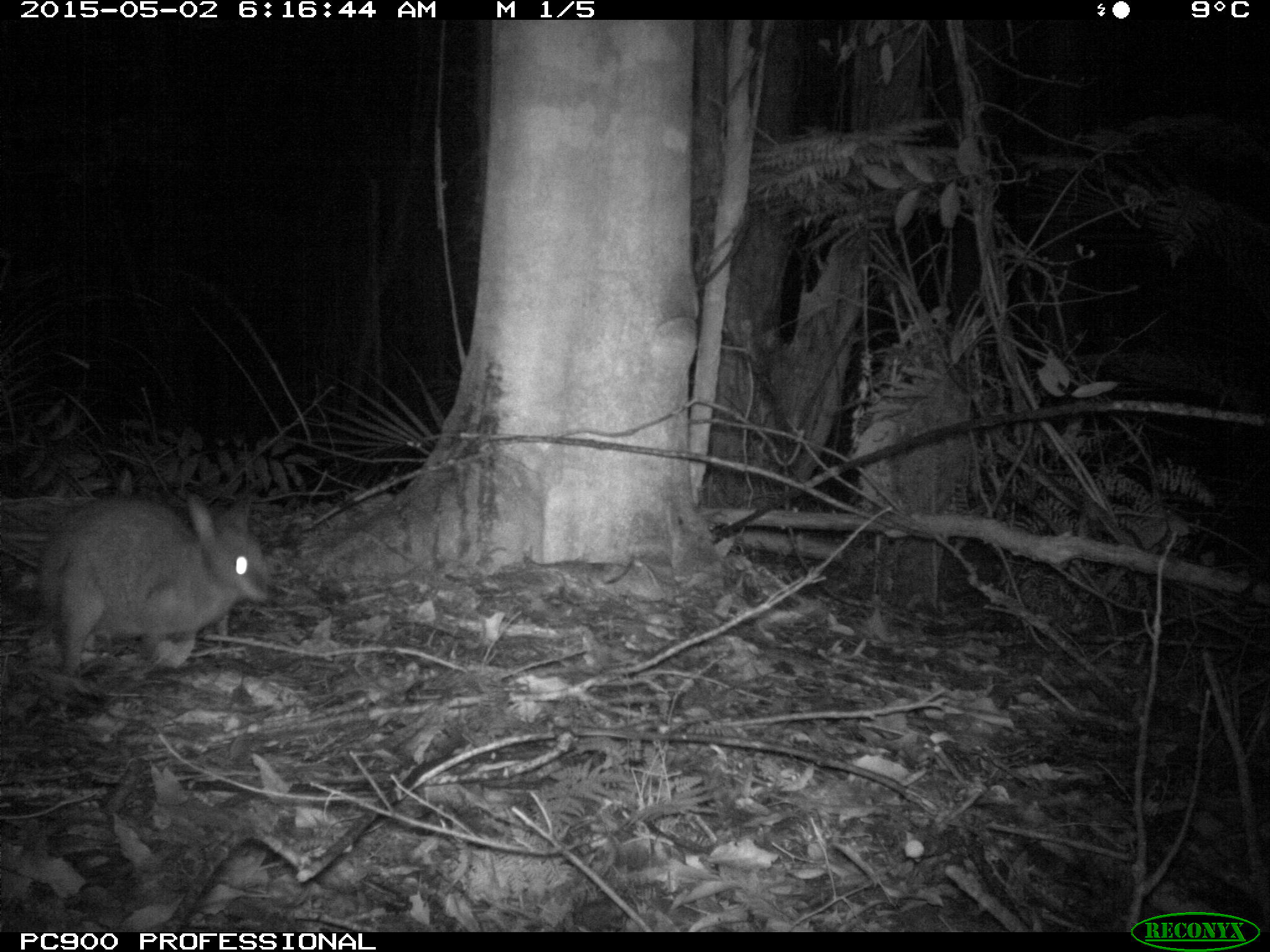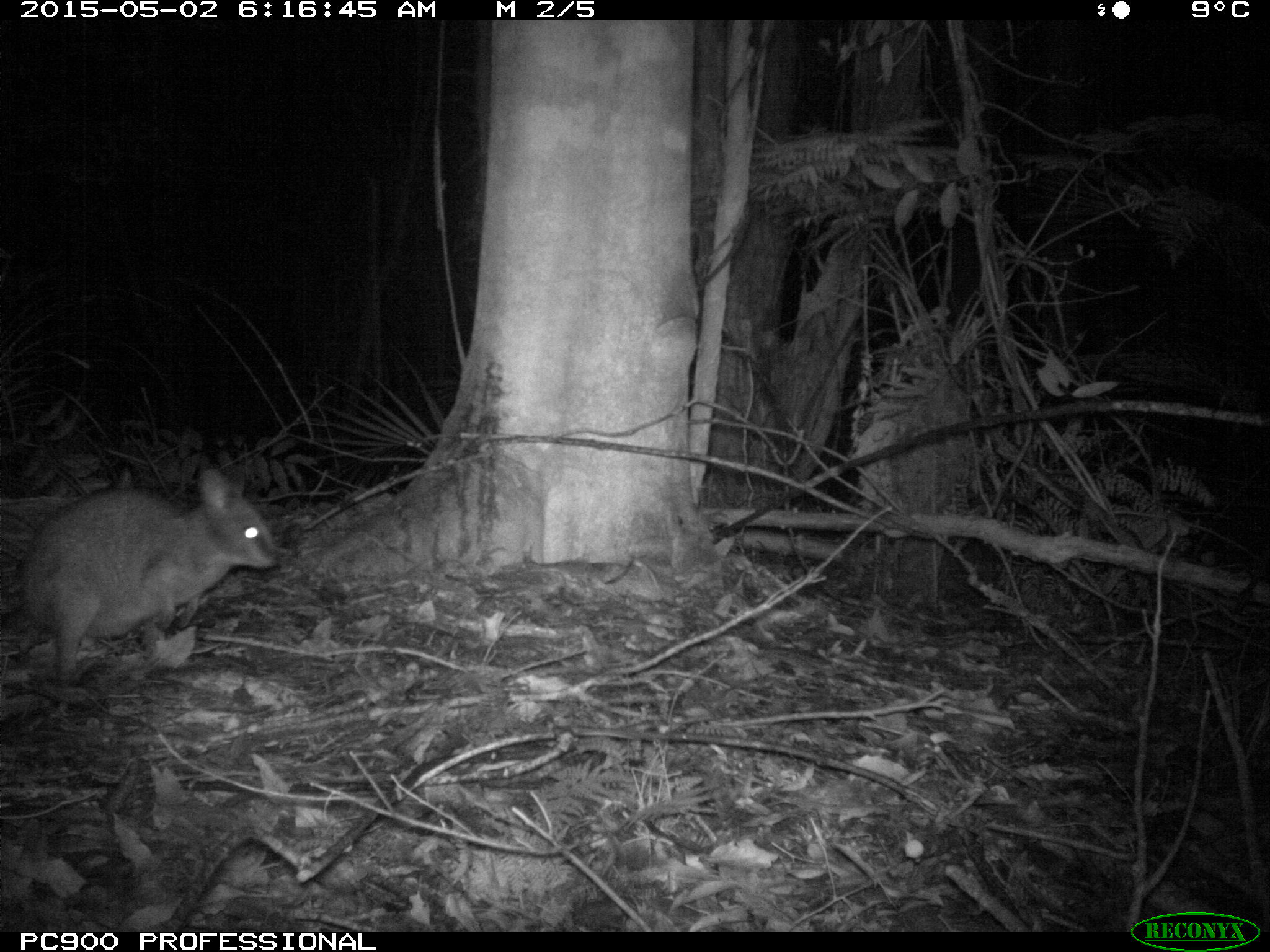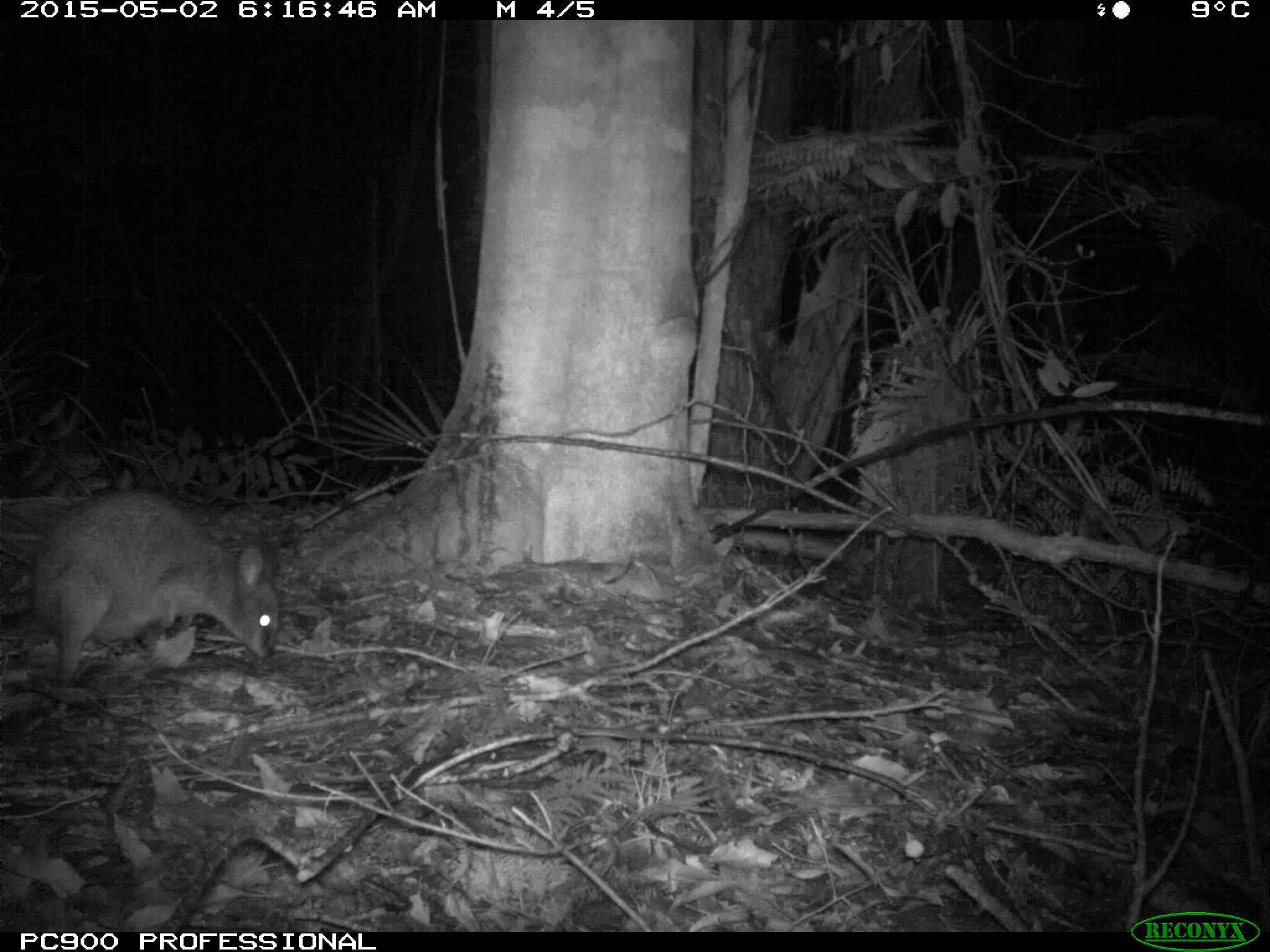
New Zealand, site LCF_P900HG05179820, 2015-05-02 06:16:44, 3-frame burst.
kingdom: Animalia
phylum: Chordata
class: Mammalia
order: Diprotodontia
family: Macropodidae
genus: Notamacropus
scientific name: Notamacropus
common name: wallaby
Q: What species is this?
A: Wallaby (Notamacropus).